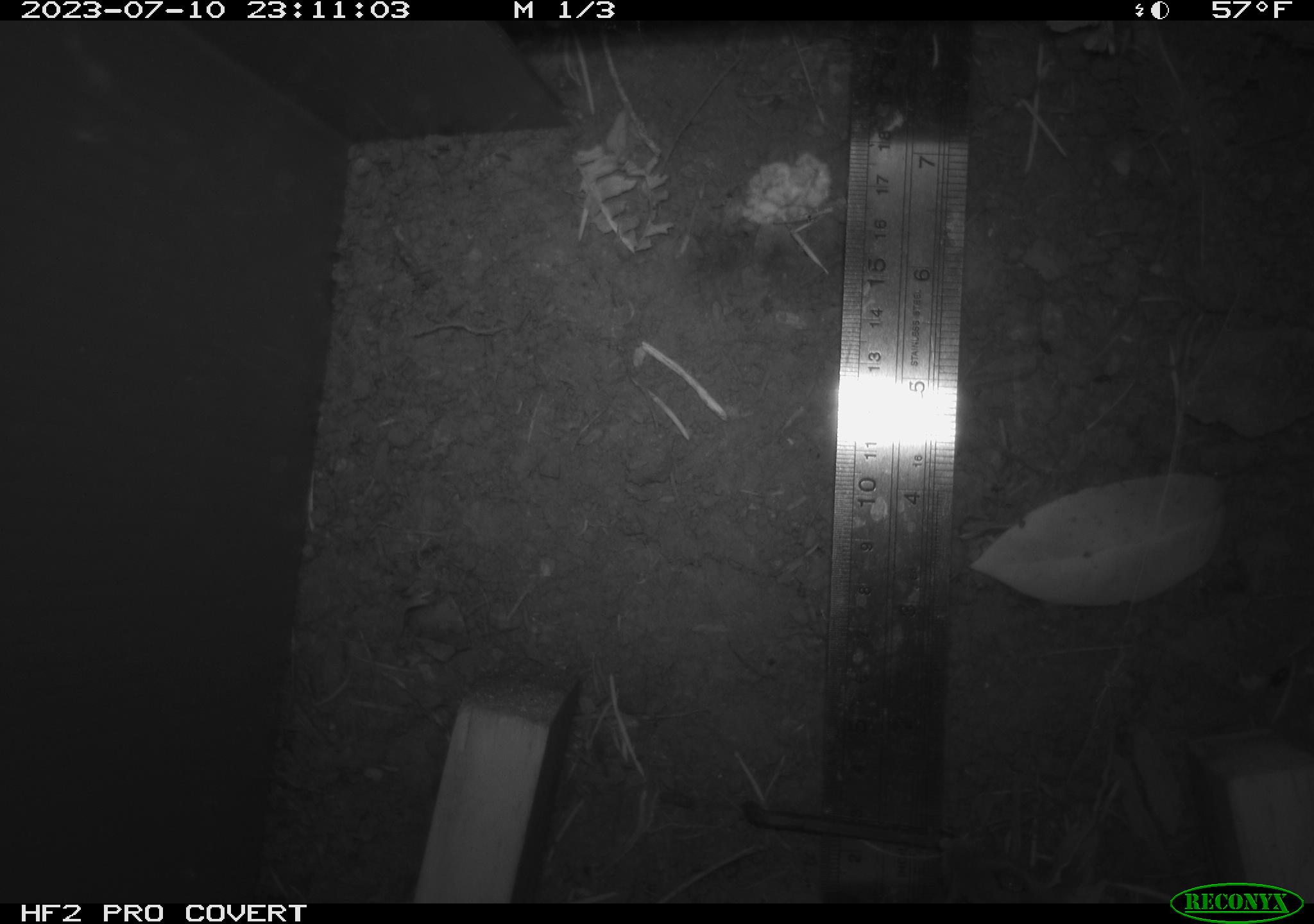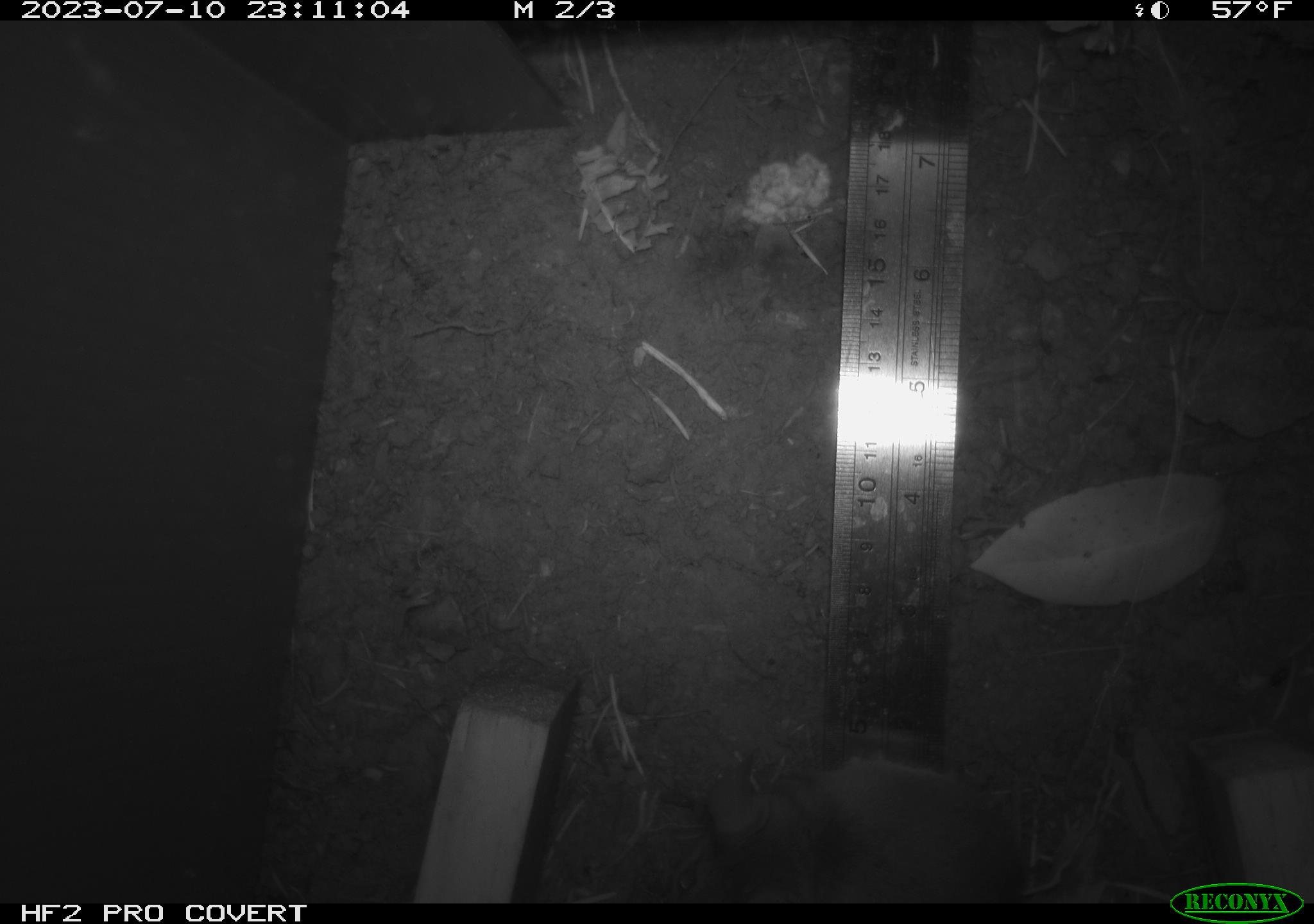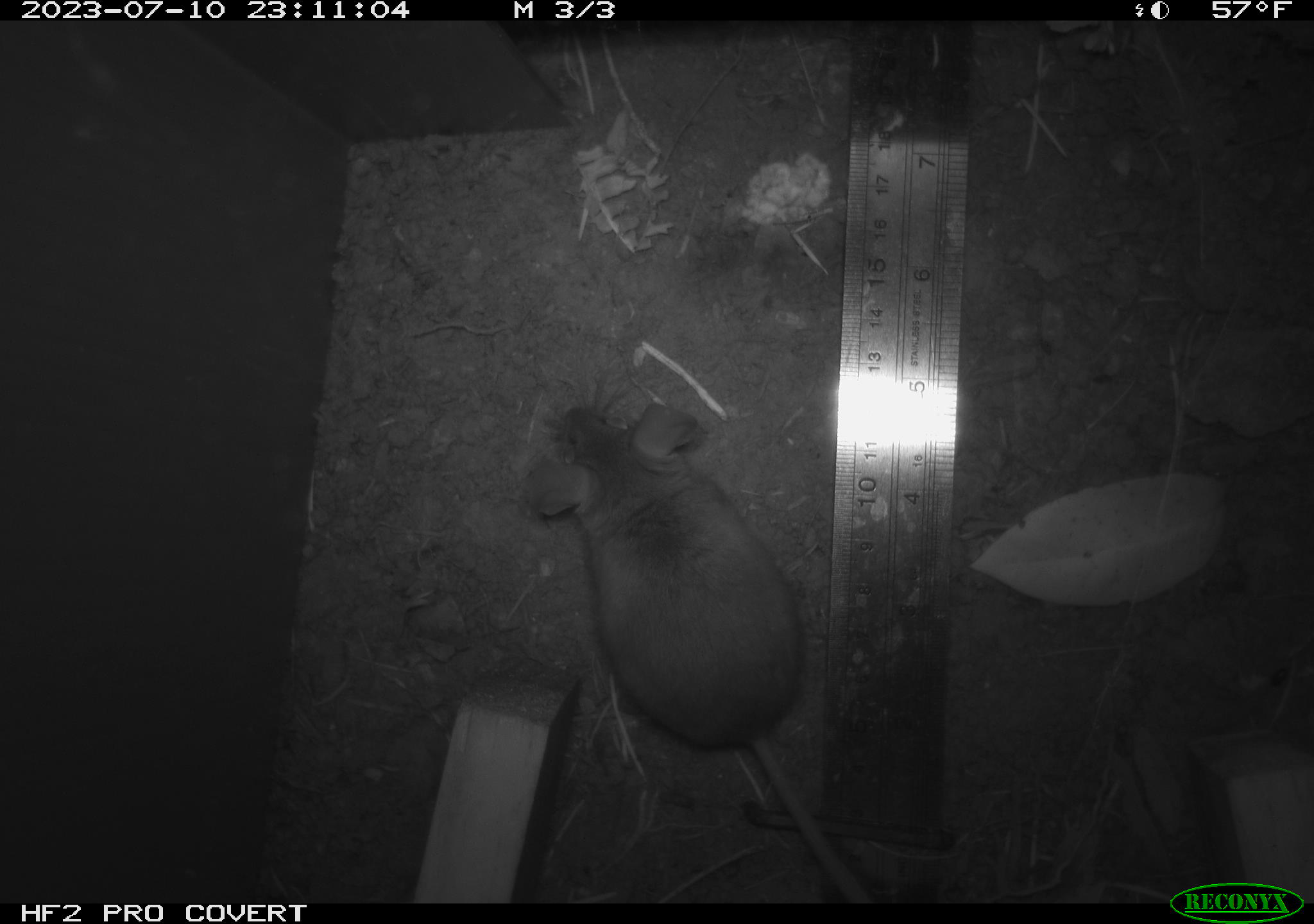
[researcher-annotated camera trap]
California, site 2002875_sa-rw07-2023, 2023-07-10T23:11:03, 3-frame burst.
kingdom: Animalia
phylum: Chordata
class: Mammalia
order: Eulipotyphla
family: Soricidae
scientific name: Soricidae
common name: shrews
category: soricidae family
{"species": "soricidae family (shrews) (Soricidae)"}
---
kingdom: Animalia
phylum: Chordata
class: Mammalia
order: Rodentia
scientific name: Rodentia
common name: mouse species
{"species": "mouse species (Rodentia)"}